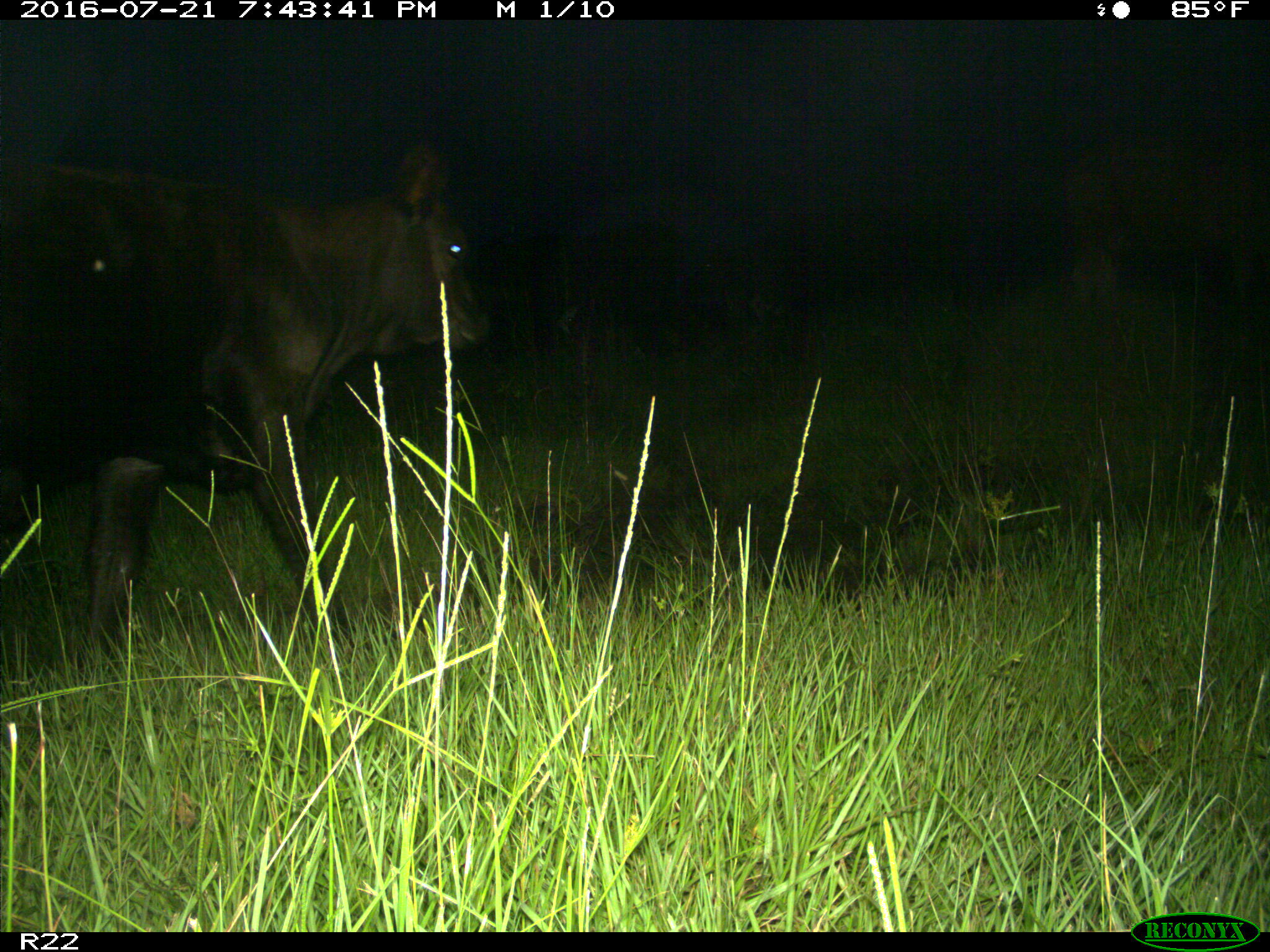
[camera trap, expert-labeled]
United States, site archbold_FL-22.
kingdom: Animalia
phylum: Chordata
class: Mammalia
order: Artiodactyla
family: Bovidae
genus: Bos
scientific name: Bos taurus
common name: domestic cow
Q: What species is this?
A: Bos taurus (domestic cow).